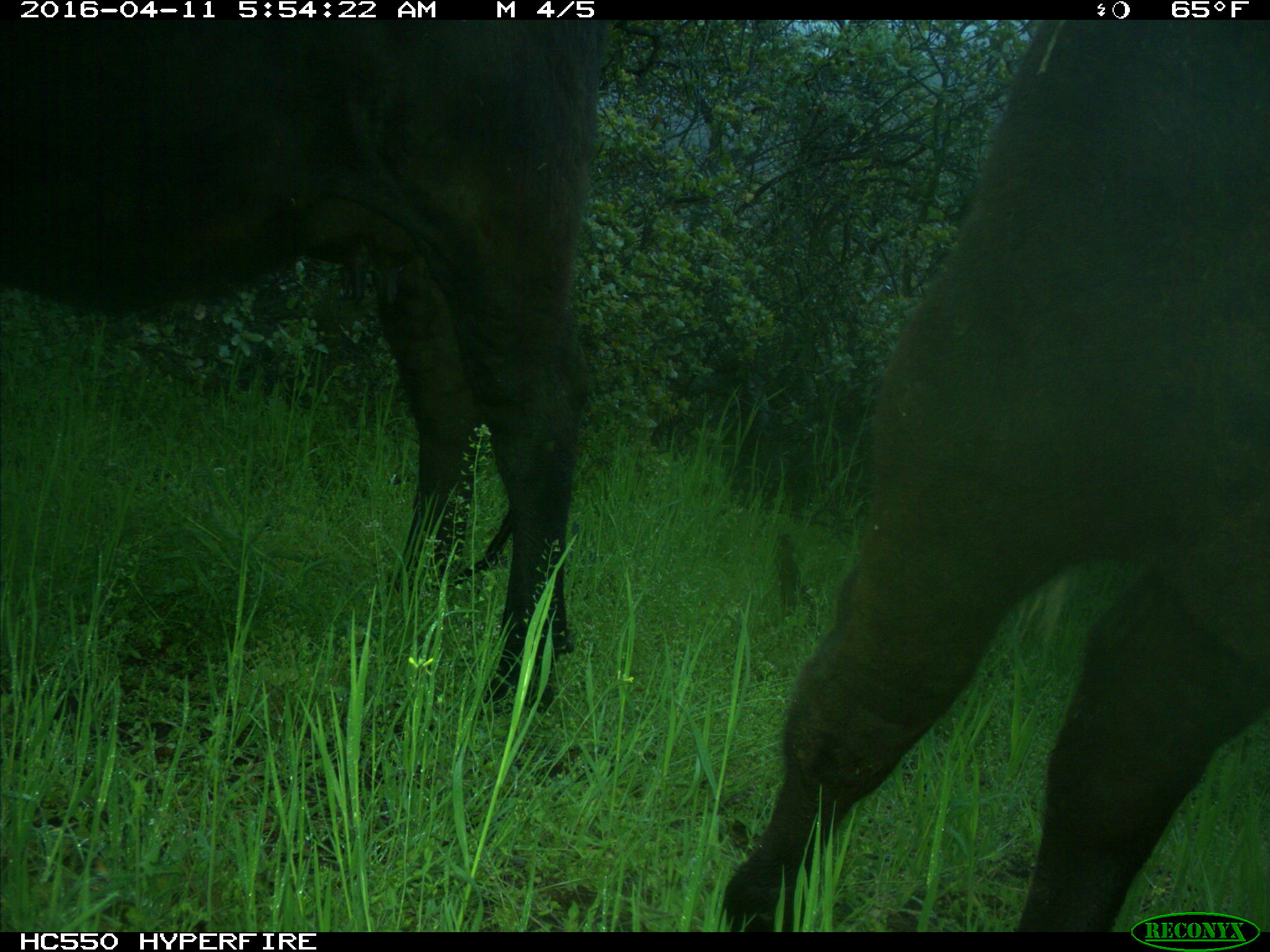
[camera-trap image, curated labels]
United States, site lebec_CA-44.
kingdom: Animalia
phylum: Chordata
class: Mammalia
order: Artiodactyla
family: Bovidae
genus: Bos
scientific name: Bos taurus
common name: domestic cow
Bos taurus (domestic cow).